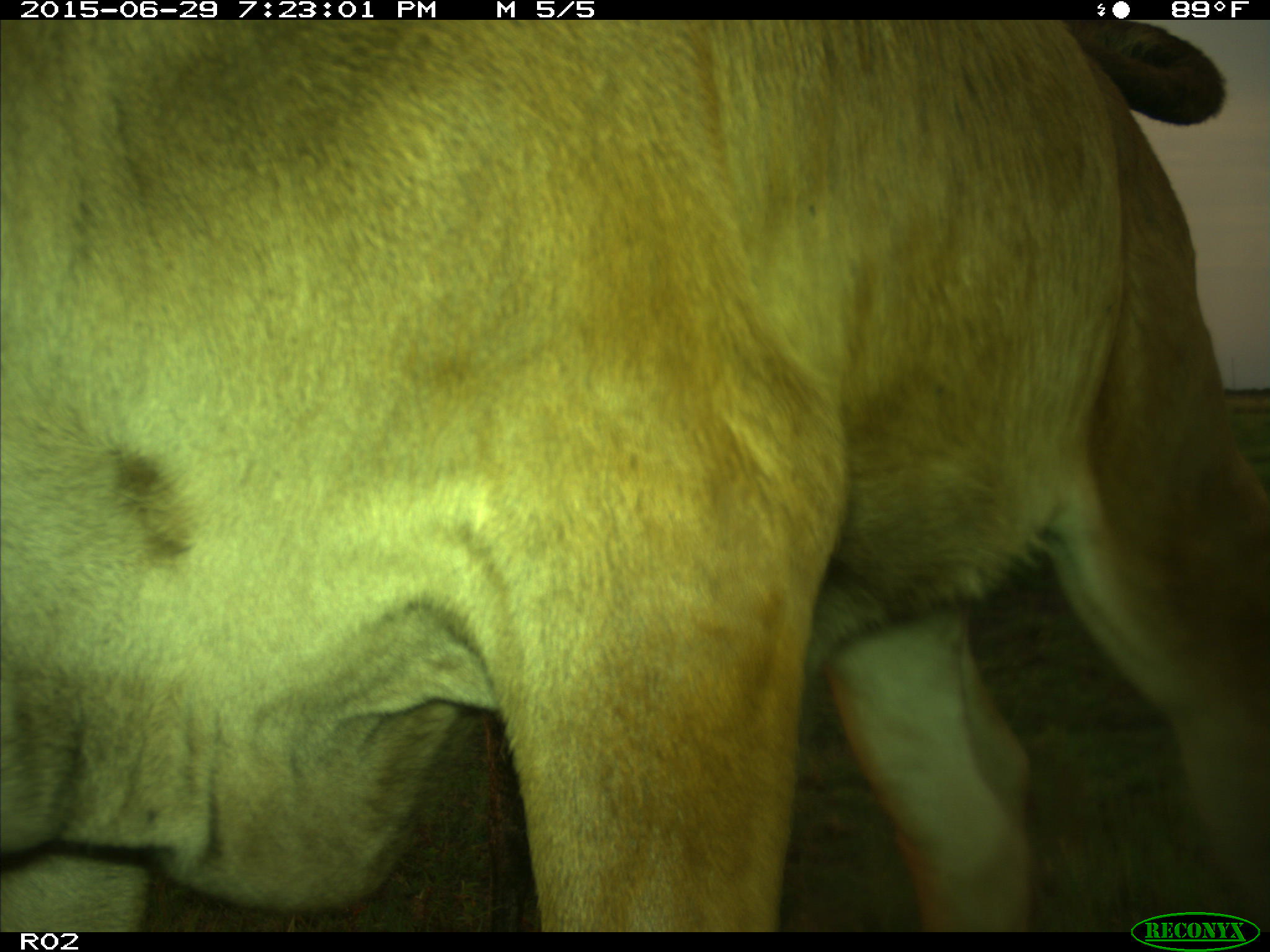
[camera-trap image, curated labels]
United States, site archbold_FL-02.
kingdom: Animalia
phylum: Chordata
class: Mammalia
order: Artiodactyla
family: Bovidae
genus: Bos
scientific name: Bos taurus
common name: domestic cow